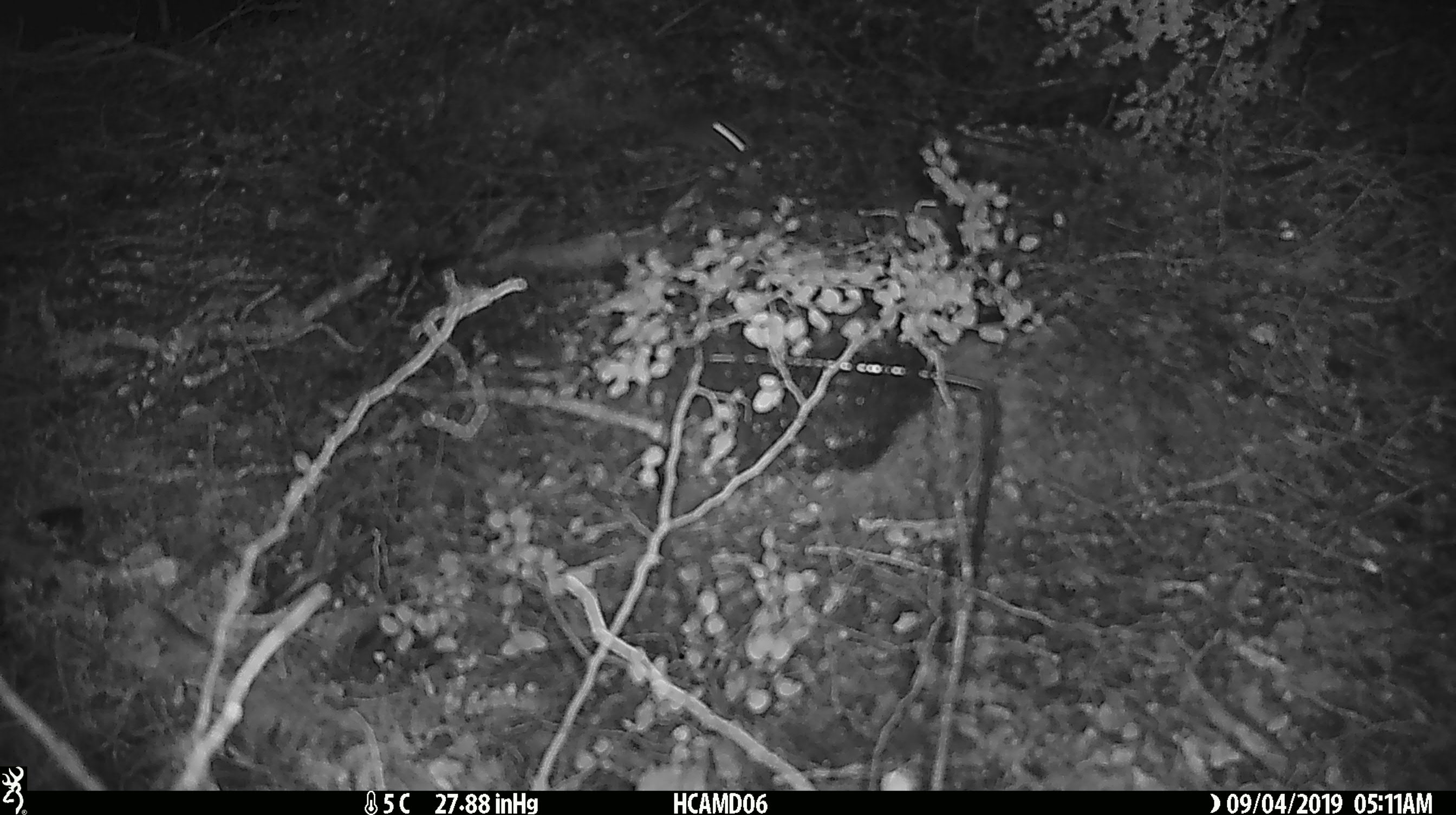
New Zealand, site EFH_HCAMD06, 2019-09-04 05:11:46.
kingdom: Animalia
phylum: Chordata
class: Mammalia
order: Rodentia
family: Muridae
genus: Mus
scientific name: Mus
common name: mouse